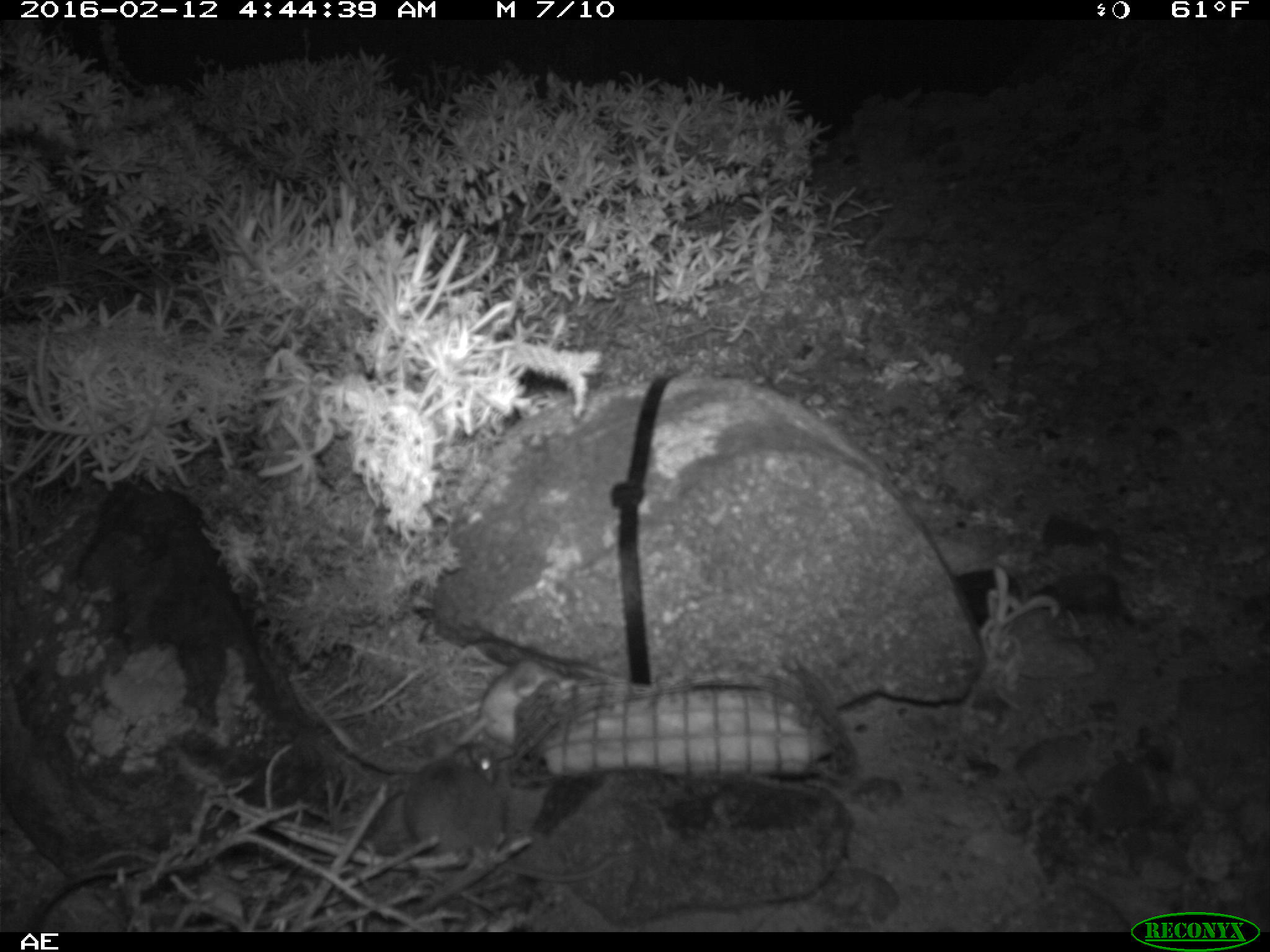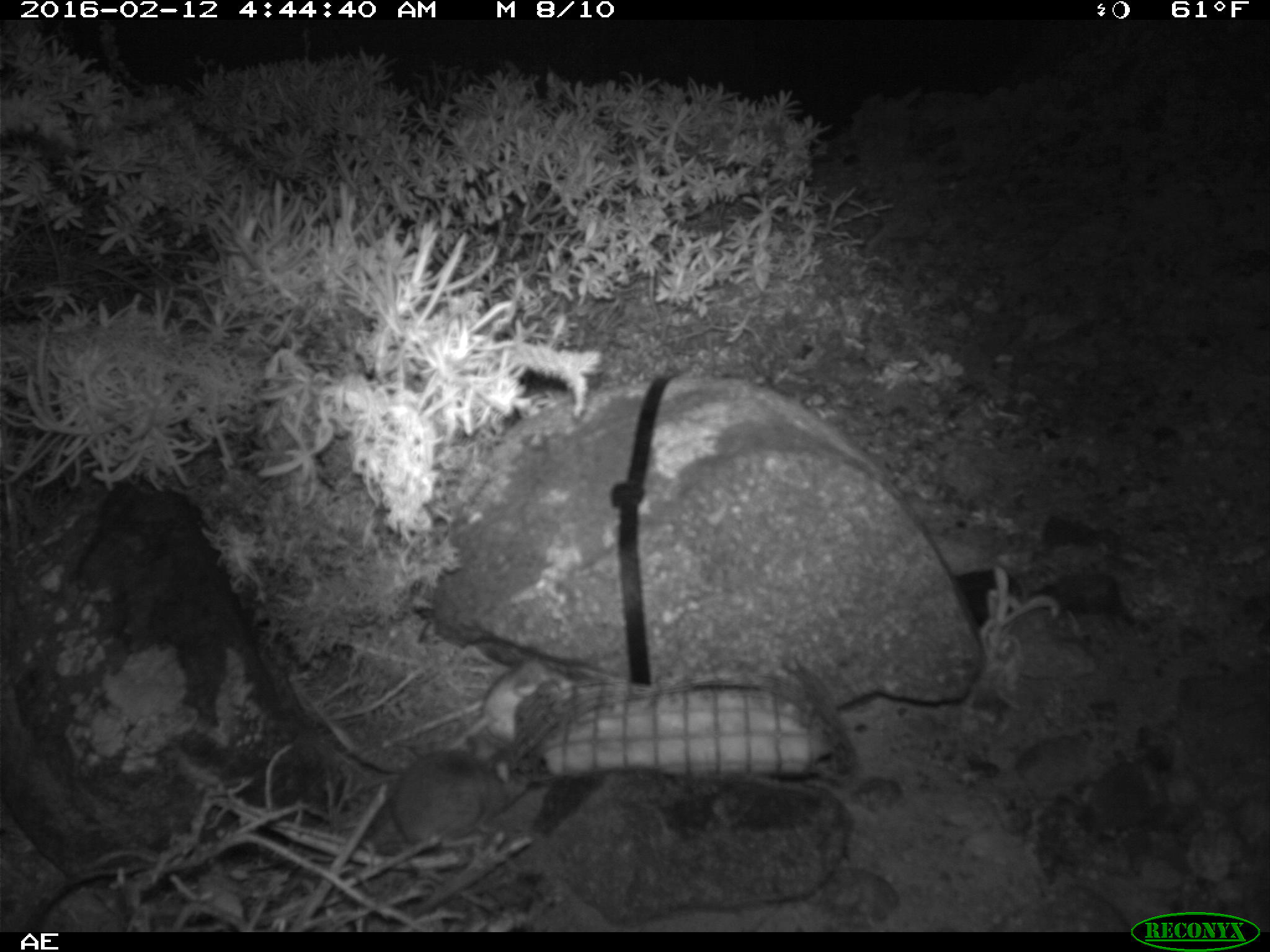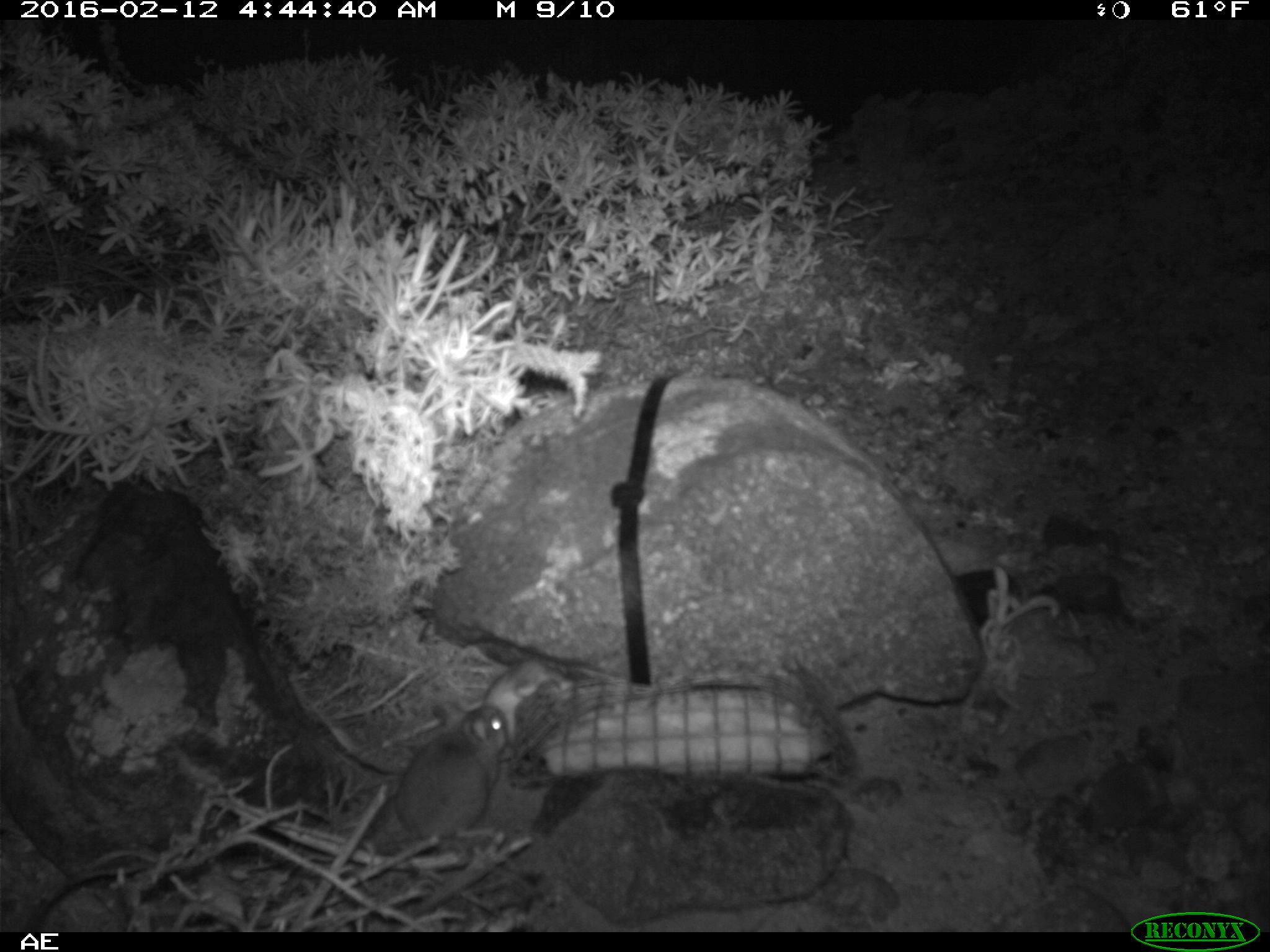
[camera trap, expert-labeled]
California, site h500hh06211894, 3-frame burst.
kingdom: Animalia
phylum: Chordata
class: Mammalia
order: Rodentia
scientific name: Rodentia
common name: rodent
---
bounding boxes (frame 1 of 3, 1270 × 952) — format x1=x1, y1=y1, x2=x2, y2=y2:
rodent: x1=405, y1=738, x2=614, y2=879; x1=329, y1=664, x2=582, y2=765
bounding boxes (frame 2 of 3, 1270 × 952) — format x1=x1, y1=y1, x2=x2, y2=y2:
rodent: x1=392, y1=749, x2=530, y2=850; x1=441, y1=652, x2=572, y2=747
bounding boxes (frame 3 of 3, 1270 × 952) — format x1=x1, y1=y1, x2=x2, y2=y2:
rodent: x1=394, y1=702, x2=506, y2=843; x1=480, y1=658, x2=574, y2=741